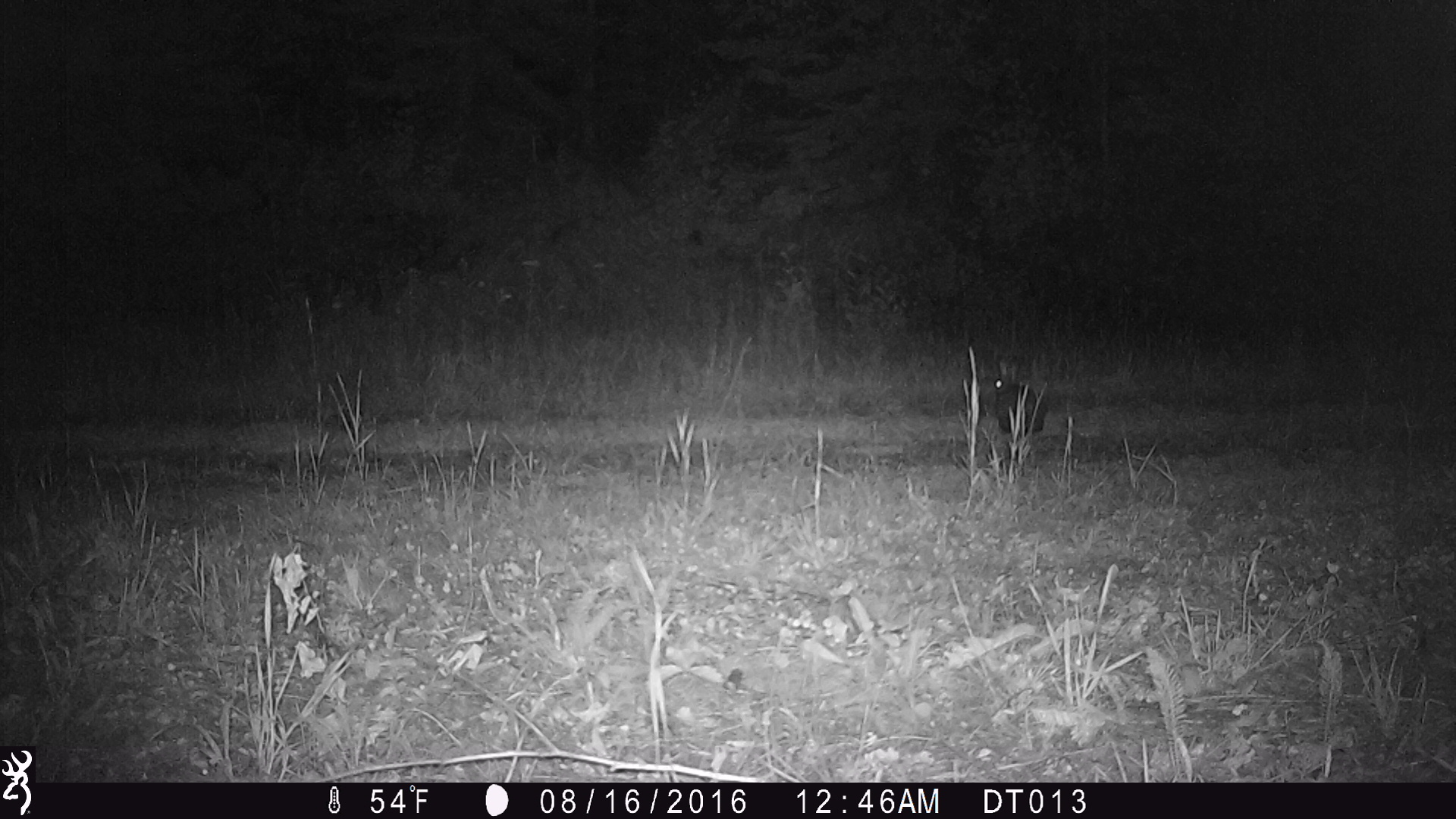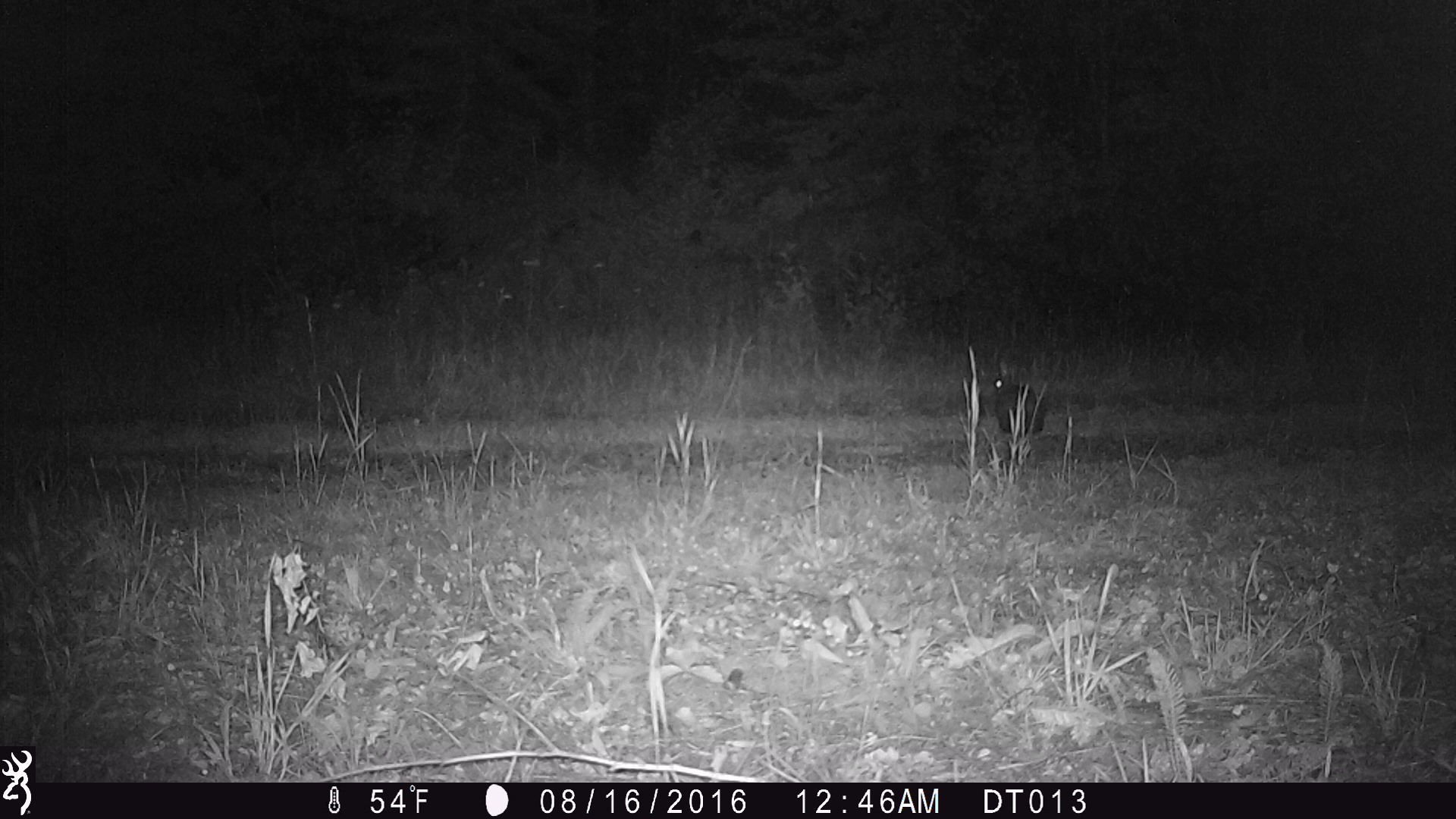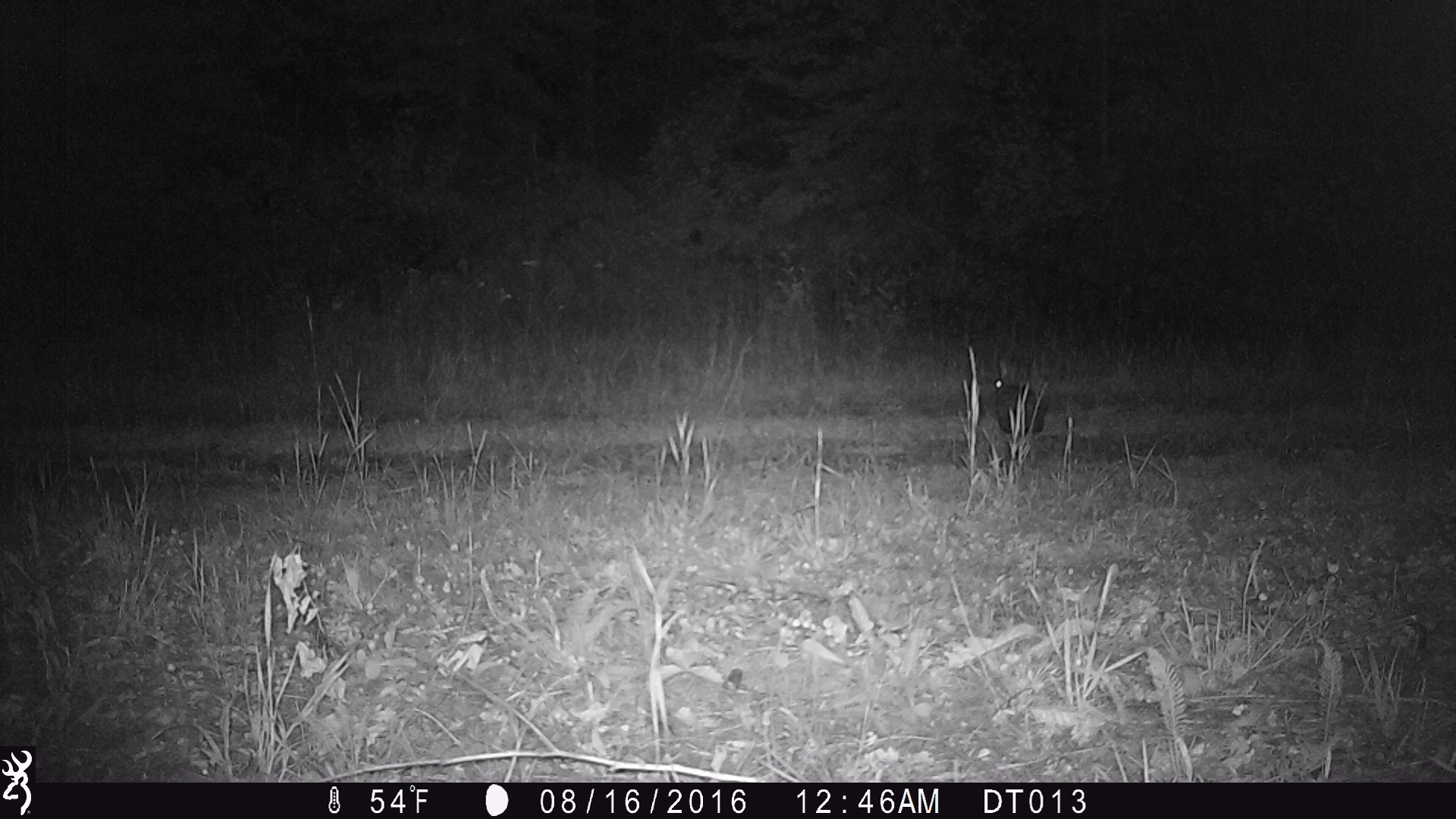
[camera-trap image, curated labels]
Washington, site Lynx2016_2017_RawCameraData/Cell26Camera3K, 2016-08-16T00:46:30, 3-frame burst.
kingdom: Animalia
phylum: Chordata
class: Mammalia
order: Lagomorpha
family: Leporidae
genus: Lepus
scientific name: Lepus americanus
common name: snowshoe hare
Lepus americanus (snowshoe hare). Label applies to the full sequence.